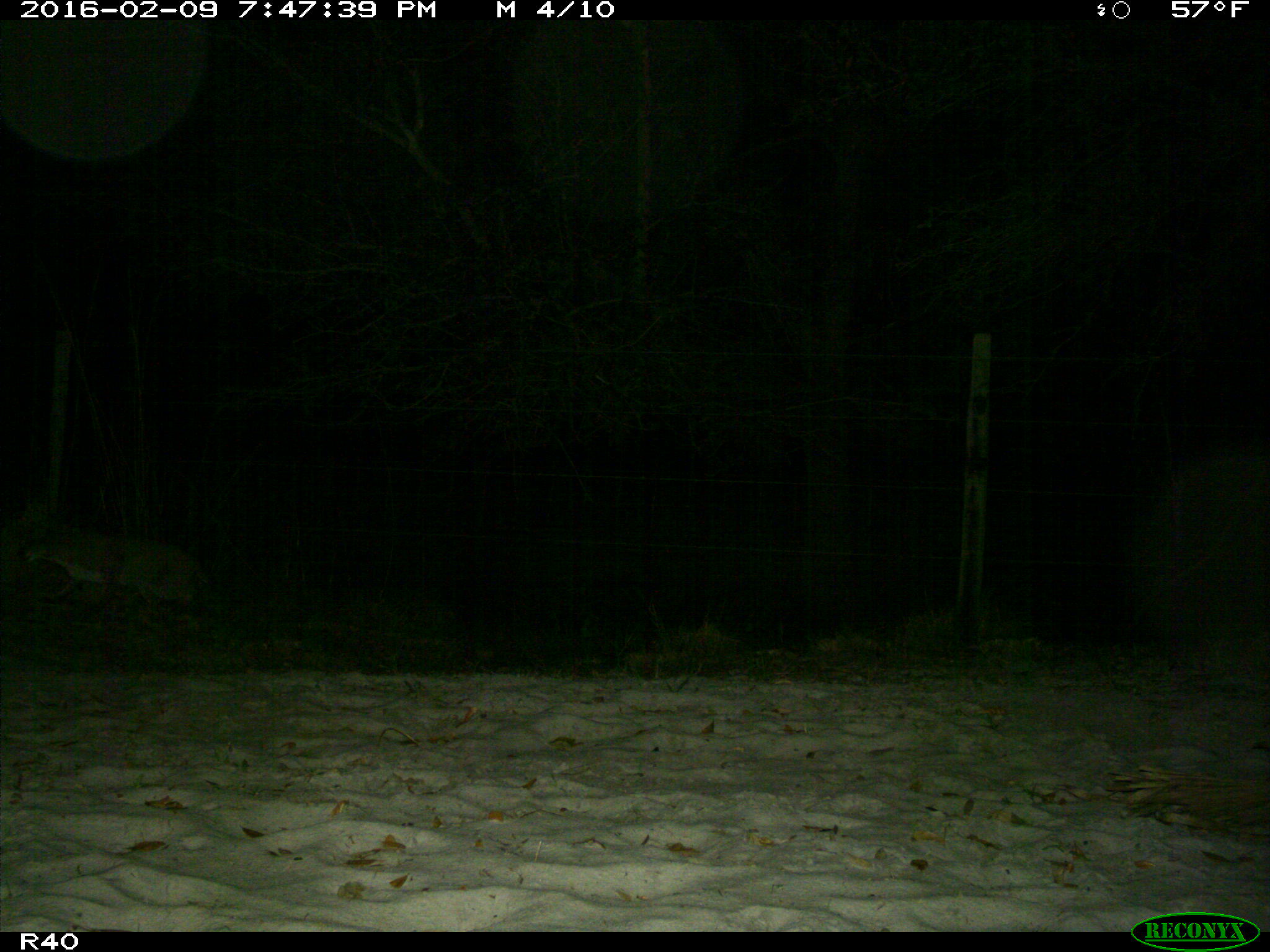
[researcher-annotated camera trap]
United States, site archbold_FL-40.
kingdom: Animalia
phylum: Chordata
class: Mammalia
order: Carnivora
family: Felidae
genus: Lynx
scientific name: Lynx rufus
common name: bobcat